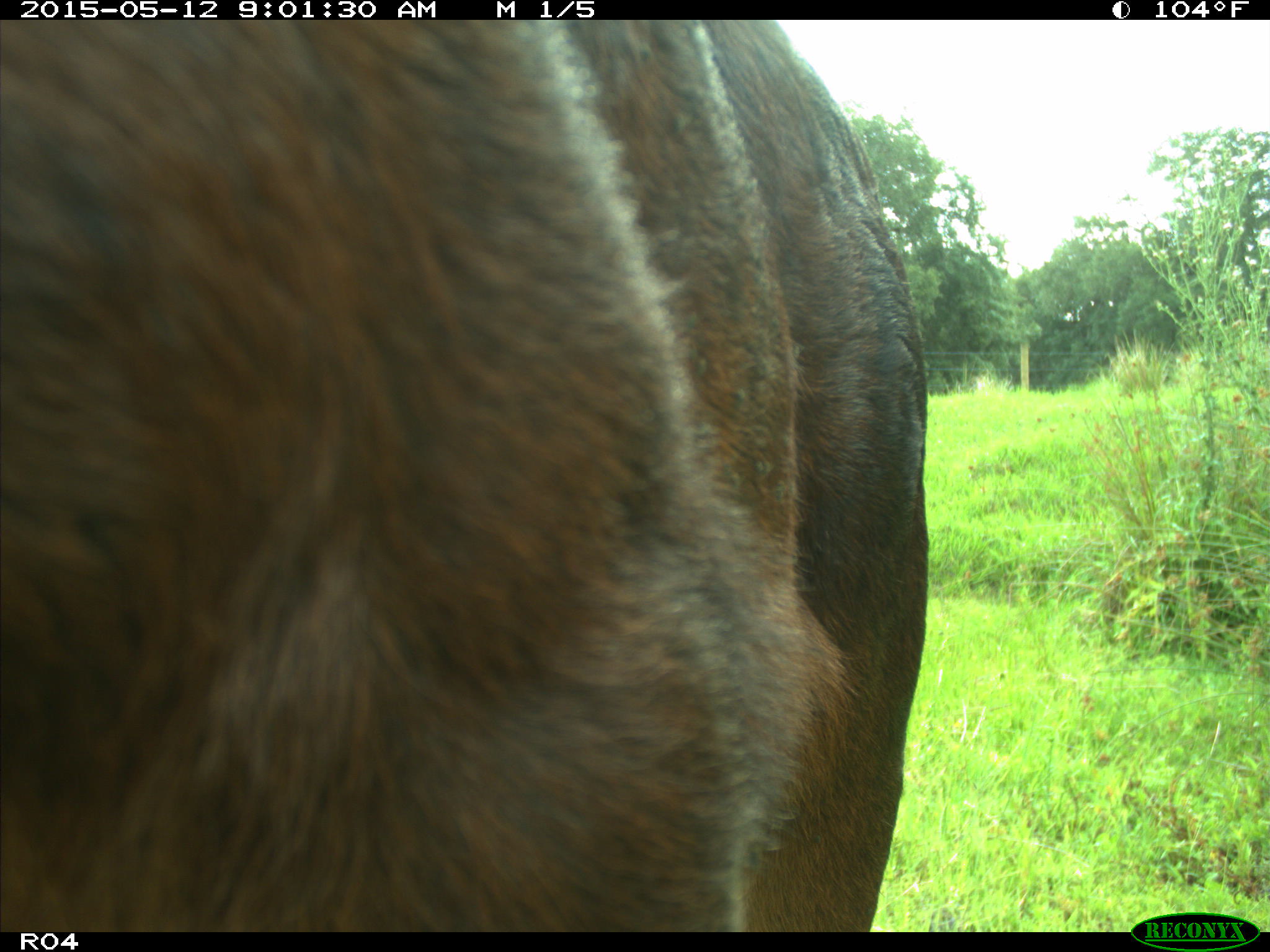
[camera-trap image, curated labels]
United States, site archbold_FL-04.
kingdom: Animalia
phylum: Chordata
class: Mammalia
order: Artiodactyla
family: Bovidae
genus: Bos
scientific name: Bos taurus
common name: domestic cow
Bos taurus (domestic cow).